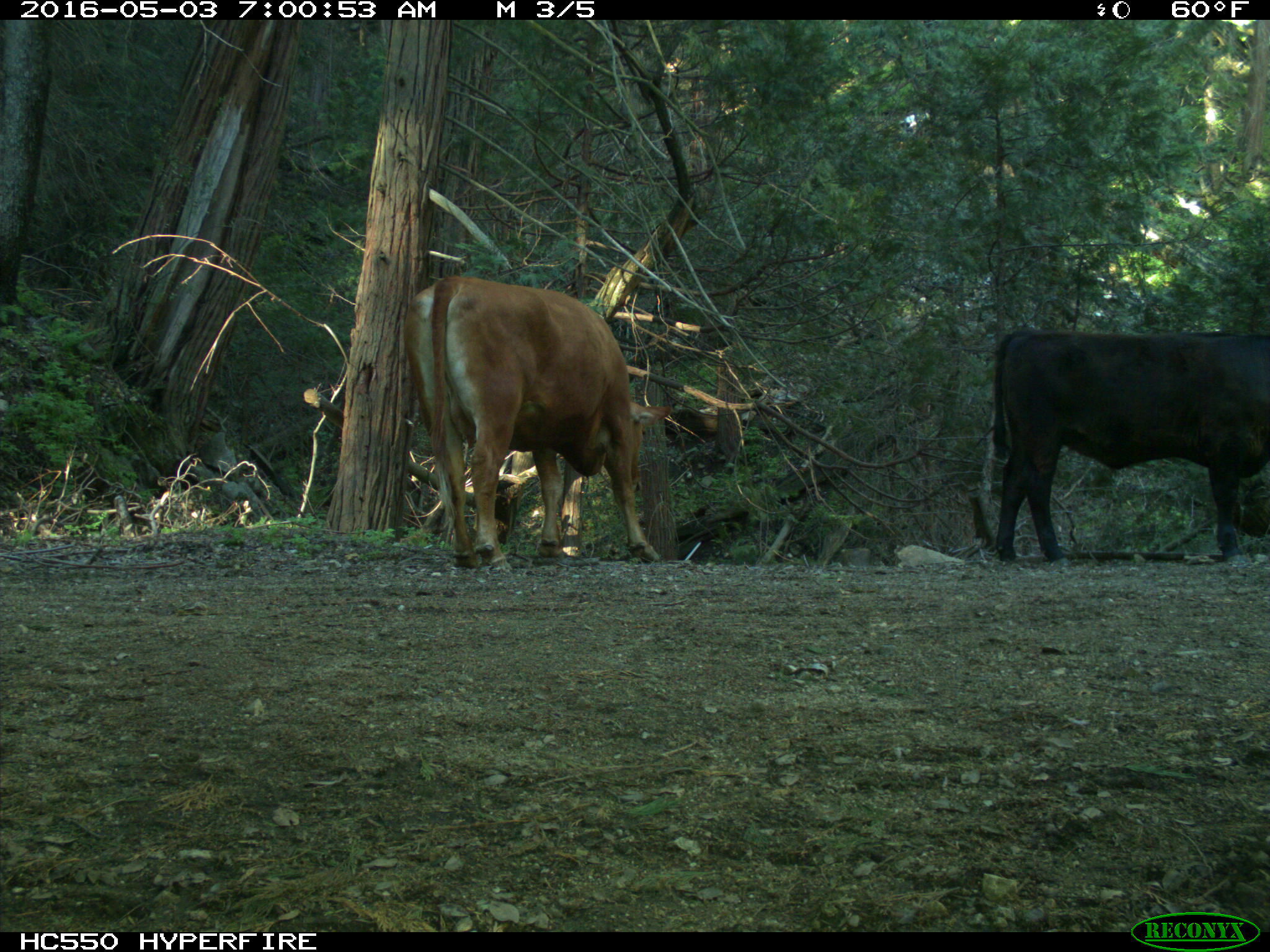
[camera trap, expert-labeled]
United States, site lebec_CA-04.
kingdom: Animalia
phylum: Chordata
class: Mammalia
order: Artiodactyla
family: Bovidae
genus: Bos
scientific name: Bos taurus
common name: domestic cow